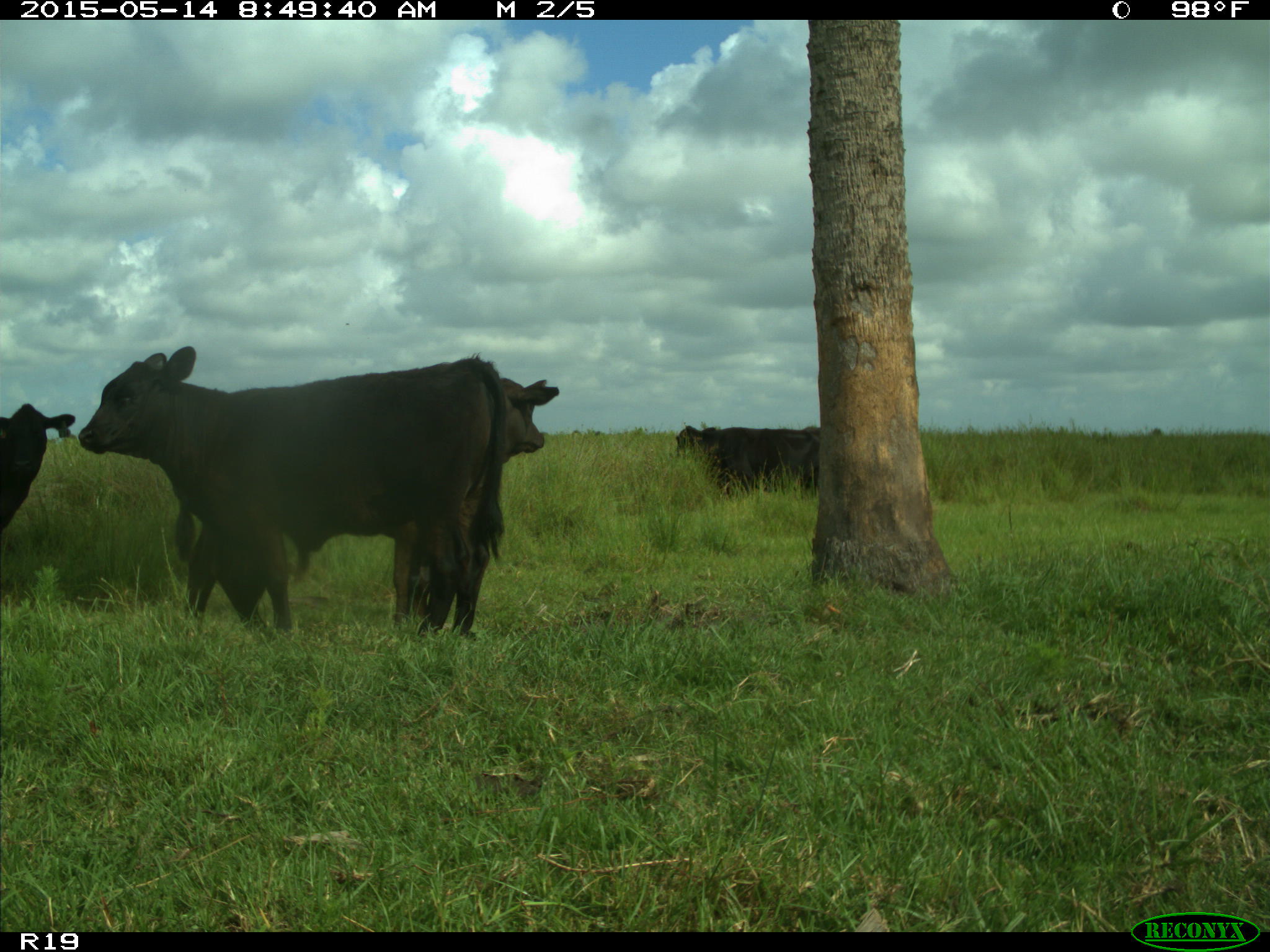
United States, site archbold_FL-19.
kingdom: Animalia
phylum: Chordata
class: Mammalia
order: Artiodactyla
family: Bovidae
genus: Bos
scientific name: Bos taurus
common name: domestic cow